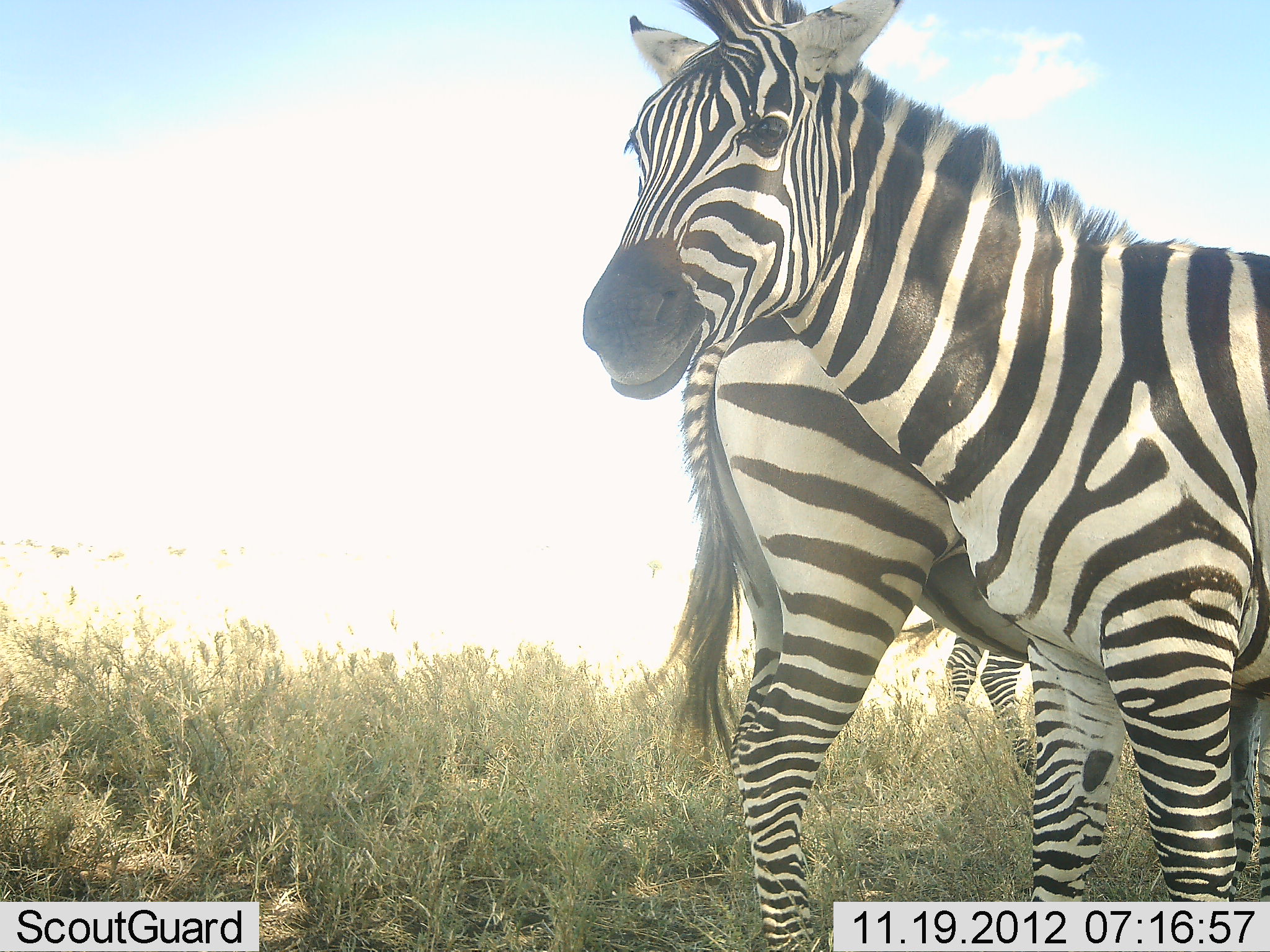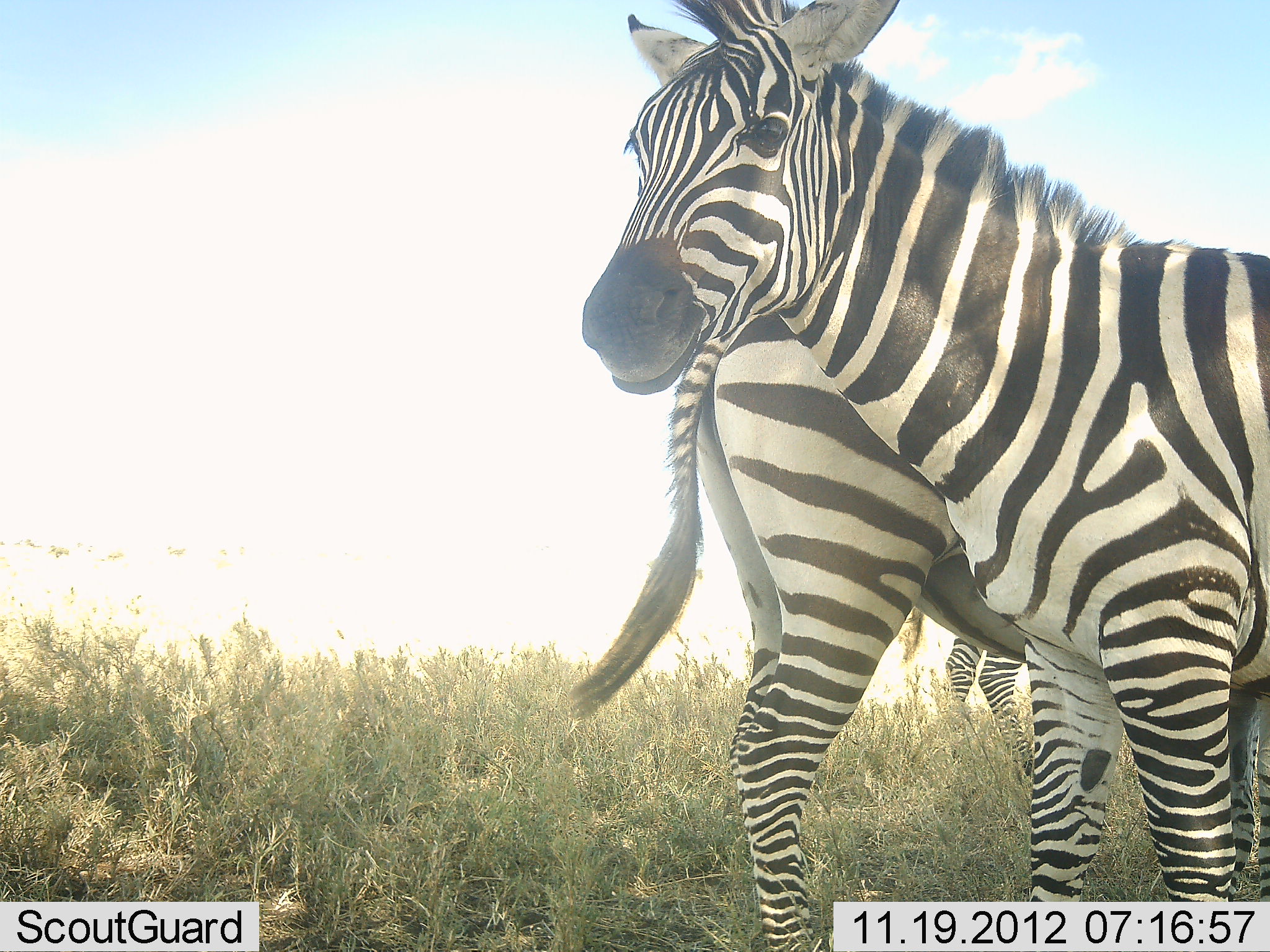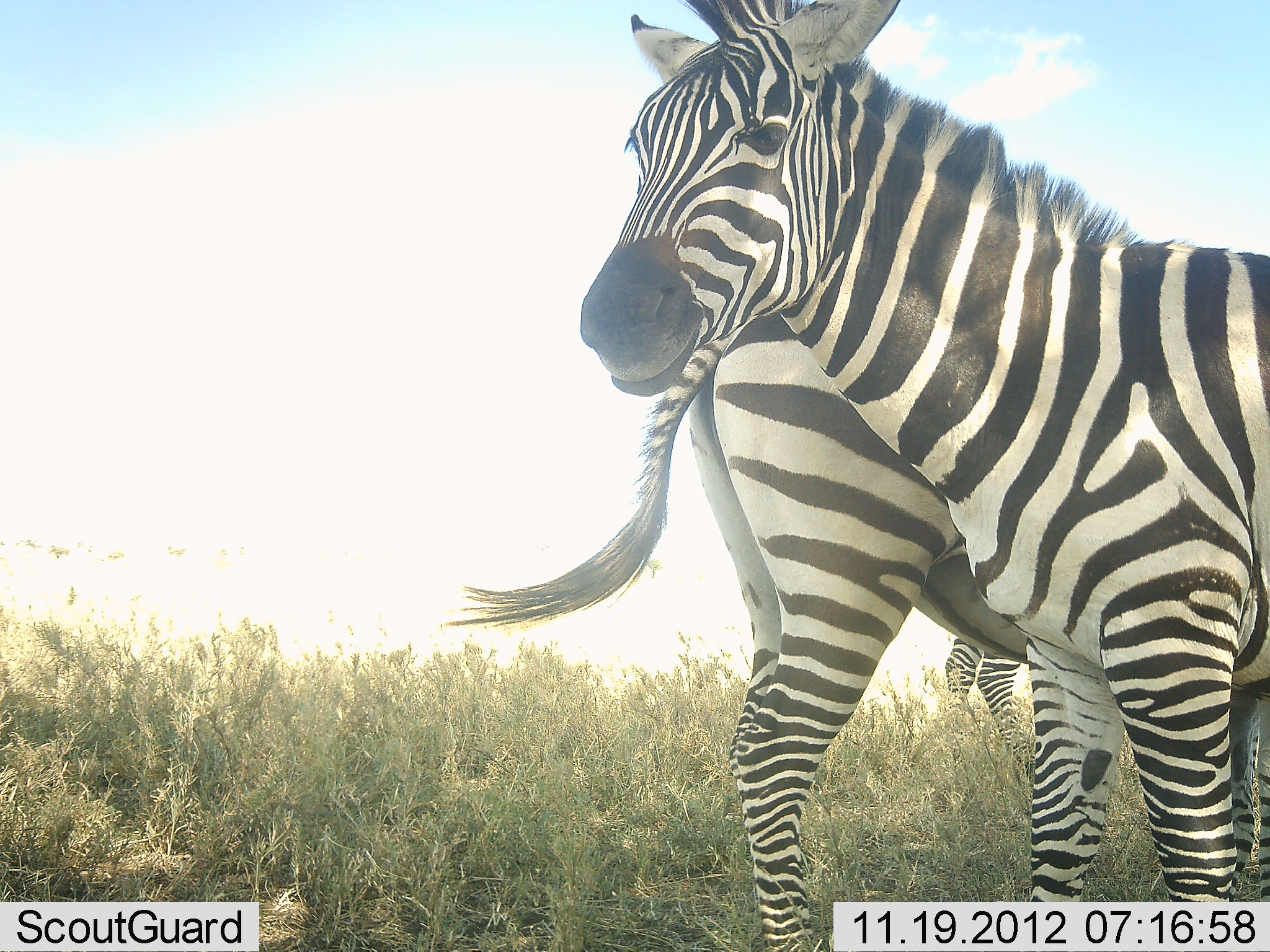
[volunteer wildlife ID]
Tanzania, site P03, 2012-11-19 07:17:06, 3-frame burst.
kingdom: Animalia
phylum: Chordata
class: Mammalia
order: Perissodactyla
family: Equidae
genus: Equus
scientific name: Equus quagga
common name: plains zebra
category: zebra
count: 3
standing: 100%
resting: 0%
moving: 0%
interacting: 0%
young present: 0%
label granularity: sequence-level